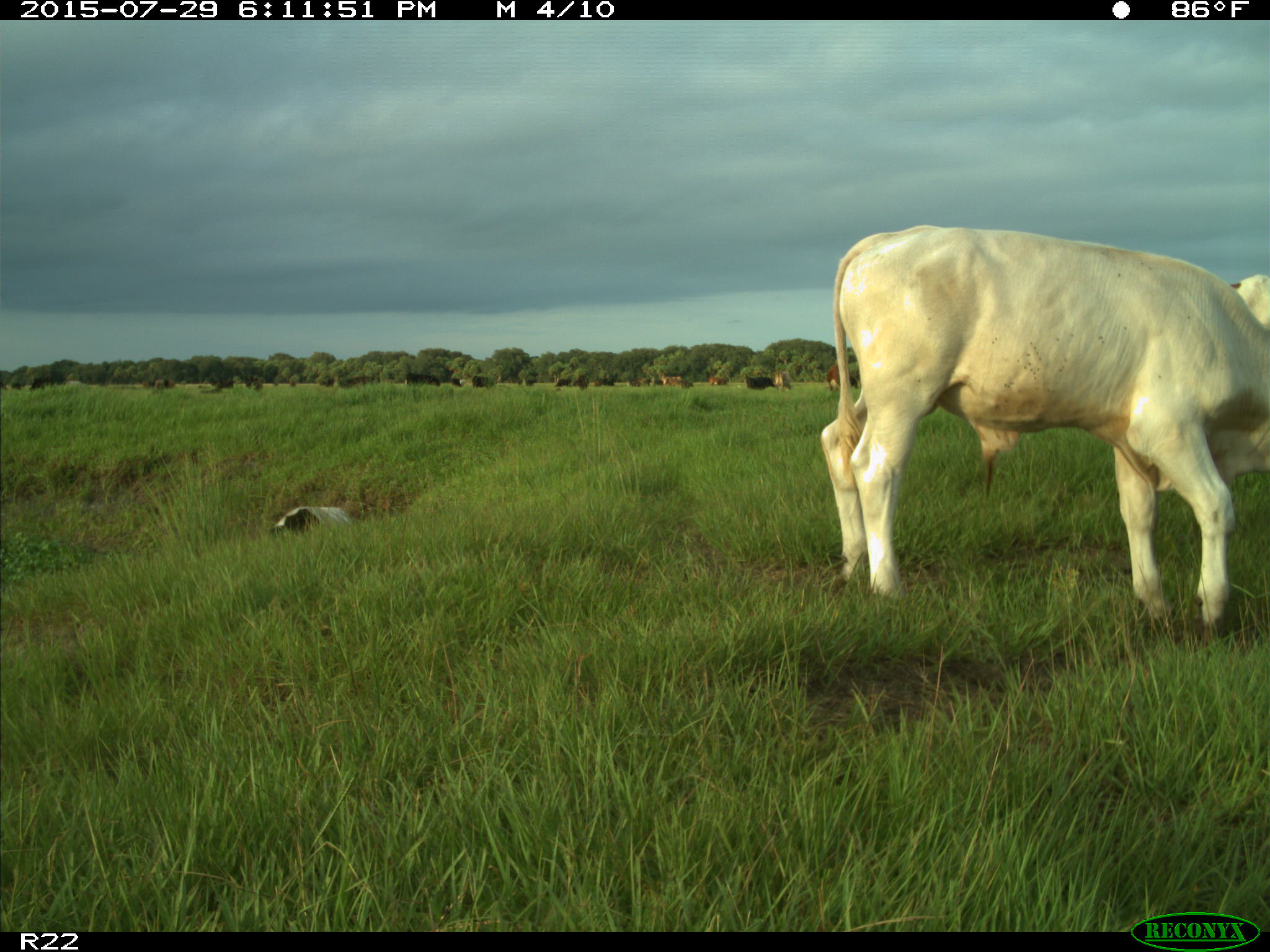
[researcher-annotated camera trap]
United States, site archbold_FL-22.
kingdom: Animalia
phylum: Chordata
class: Mammalia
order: Artiodactyla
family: Bovidae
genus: Bos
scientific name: Bos taurus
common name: domestic cow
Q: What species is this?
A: Bos taurus (domestic cow).